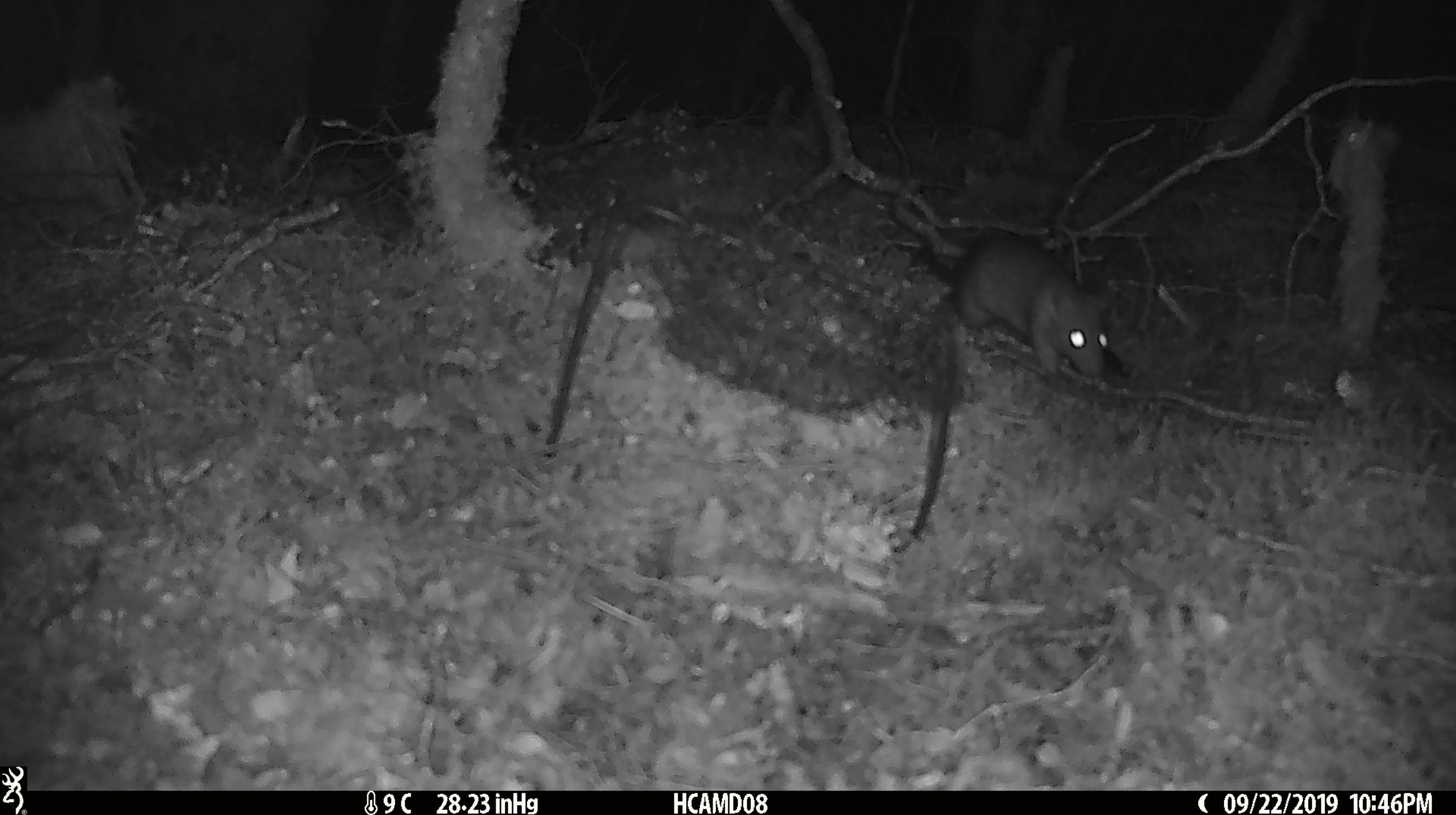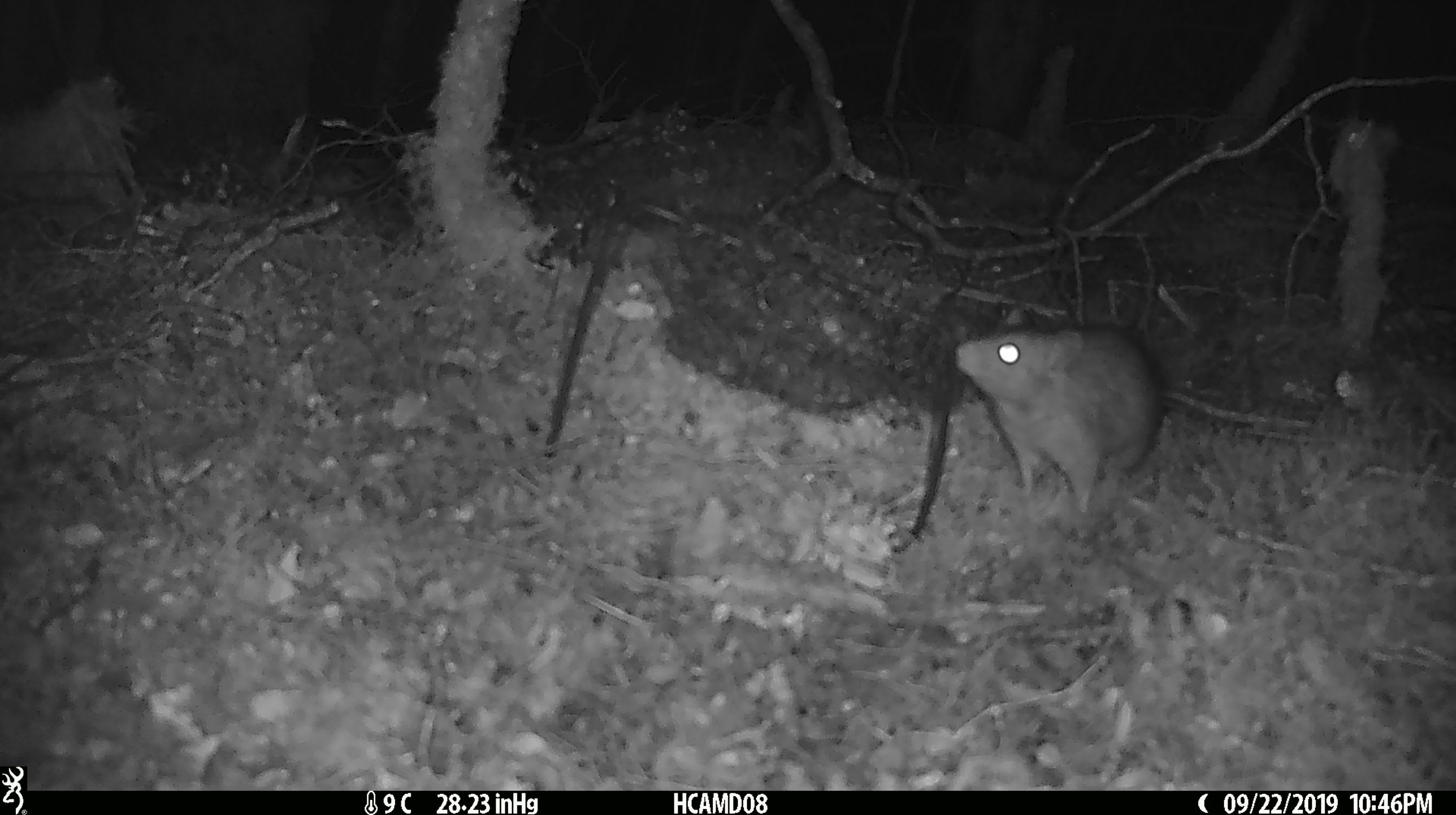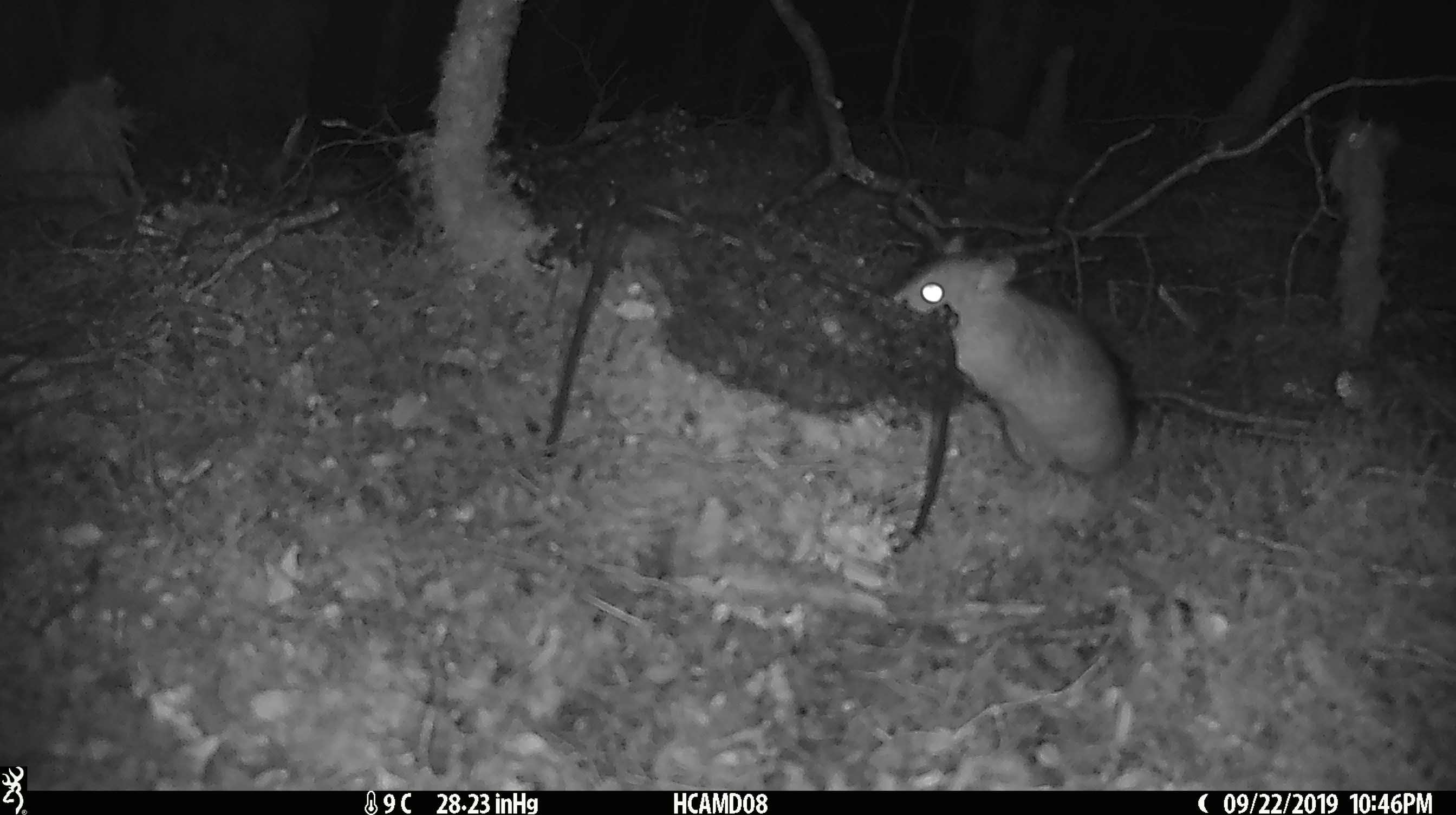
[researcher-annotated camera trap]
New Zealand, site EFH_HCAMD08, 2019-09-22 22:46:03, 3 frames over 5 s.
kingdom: Animalia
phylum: Chordata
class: Mammalia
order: Rodentia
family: Muridae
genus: Rattus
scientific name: Rattus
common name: rat